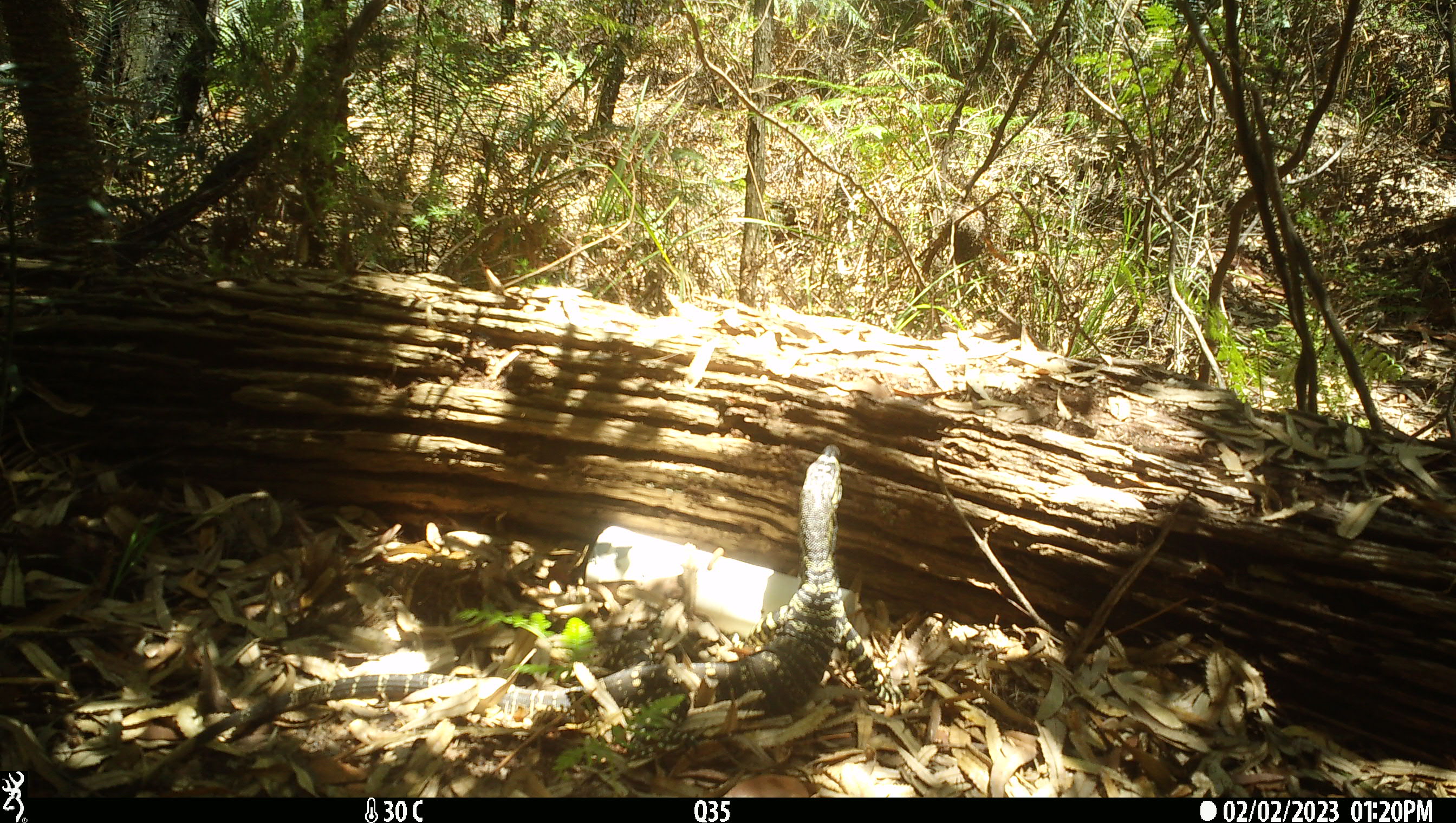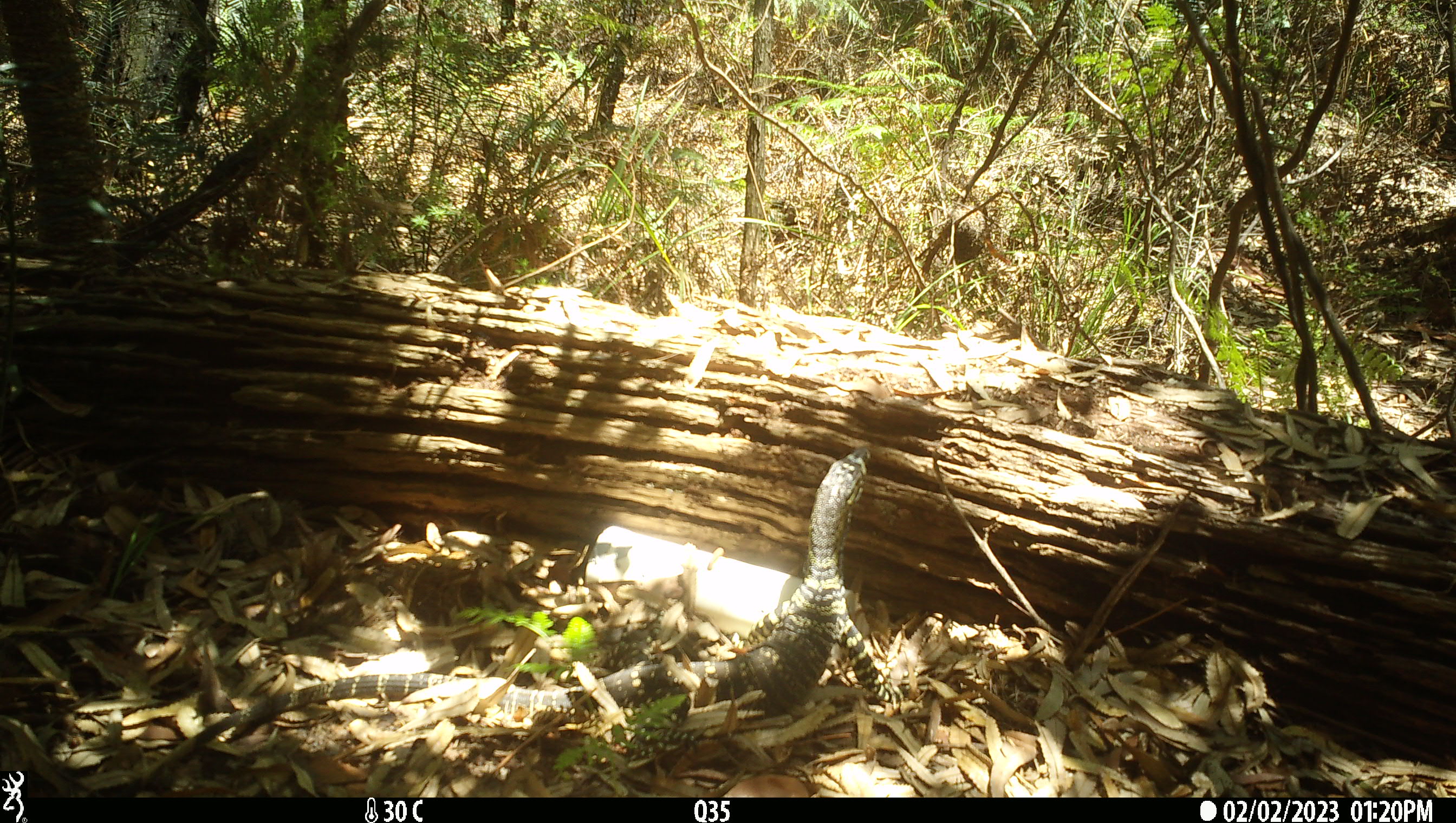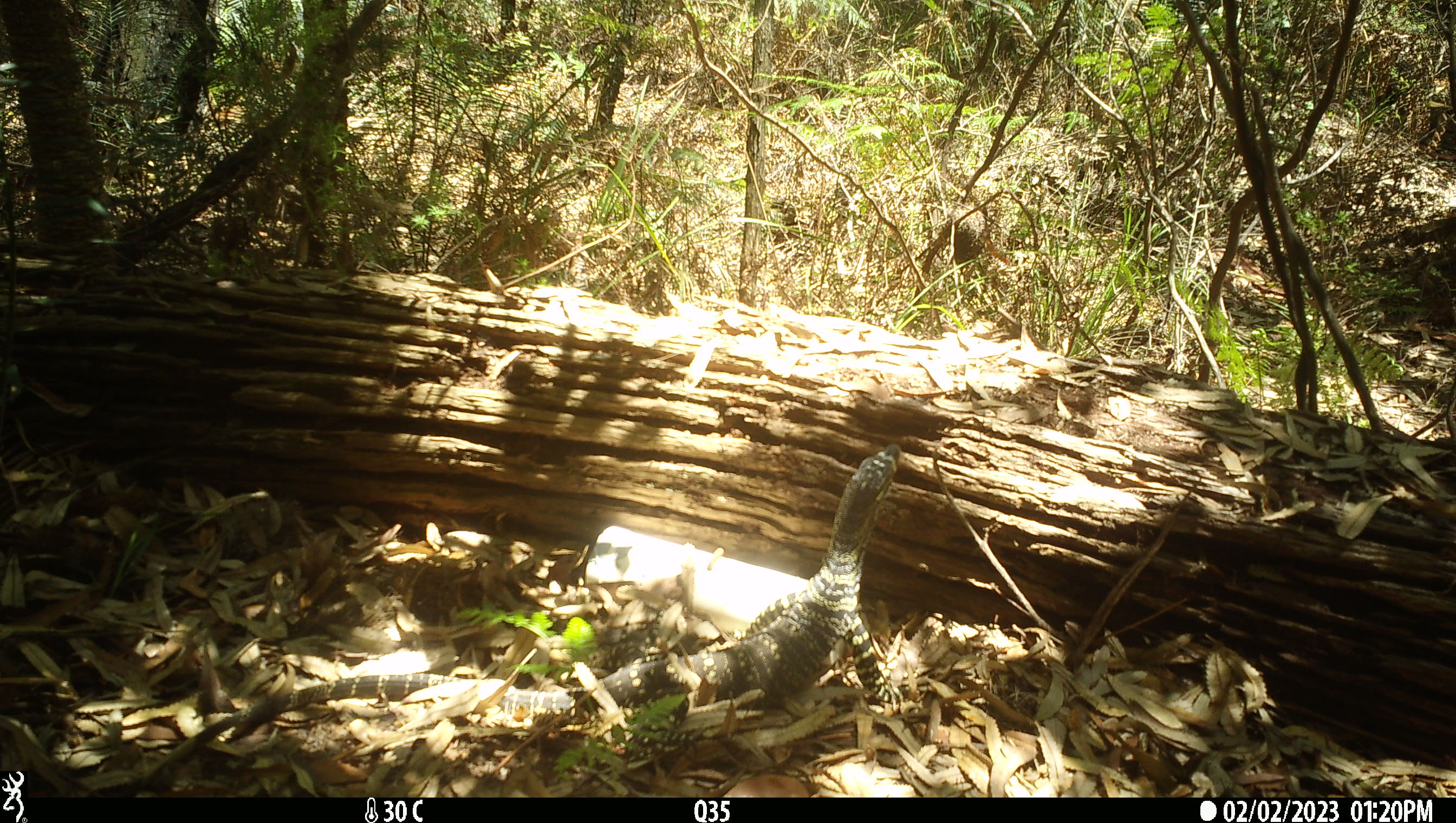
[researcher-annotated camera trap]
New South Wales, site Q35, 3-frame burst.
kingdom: Animalia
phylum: Chordata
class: Reptilia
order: Squamata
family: Varanidae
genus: Varanus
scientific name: Varanus varius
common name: lace monitor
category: goanna